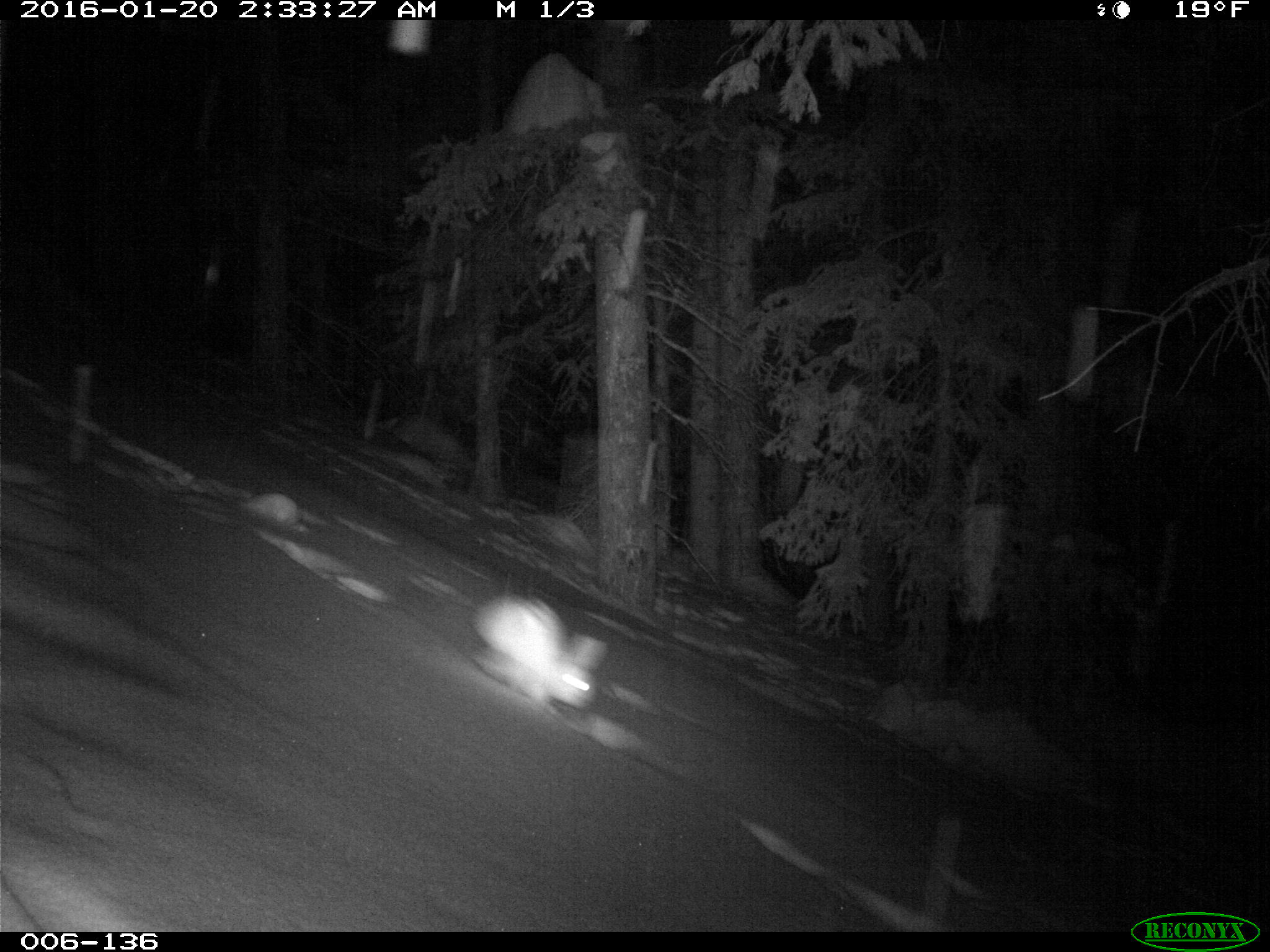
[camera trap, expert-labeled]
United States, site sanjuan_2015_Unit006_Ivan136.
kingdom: Animalia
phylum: Chordata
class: Mammalia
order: Lagomorpha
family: Leporidae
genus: Lepus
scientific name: Lepus americanus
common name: snowshoe hare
Lepus americanus (snowshoe hare).